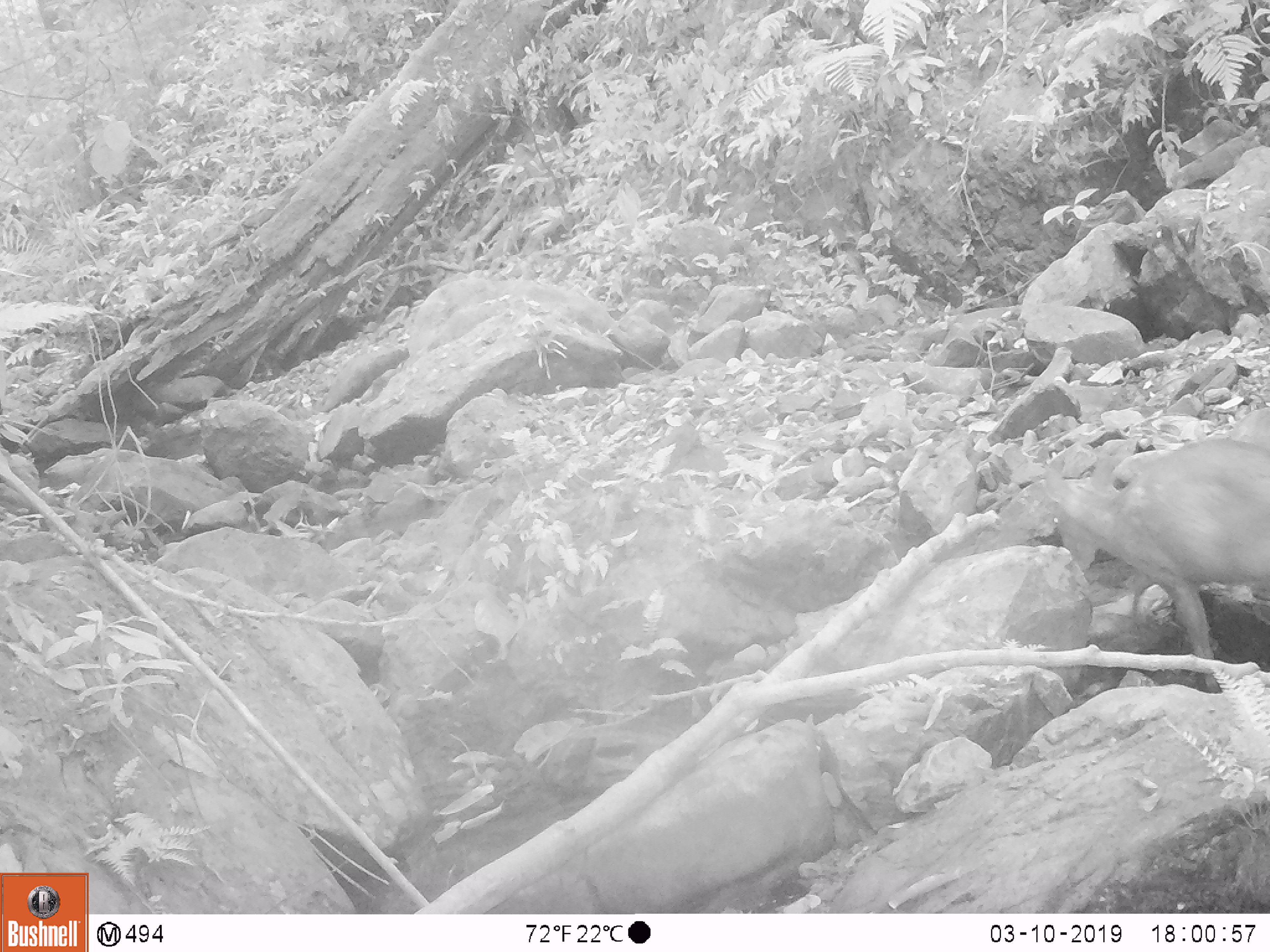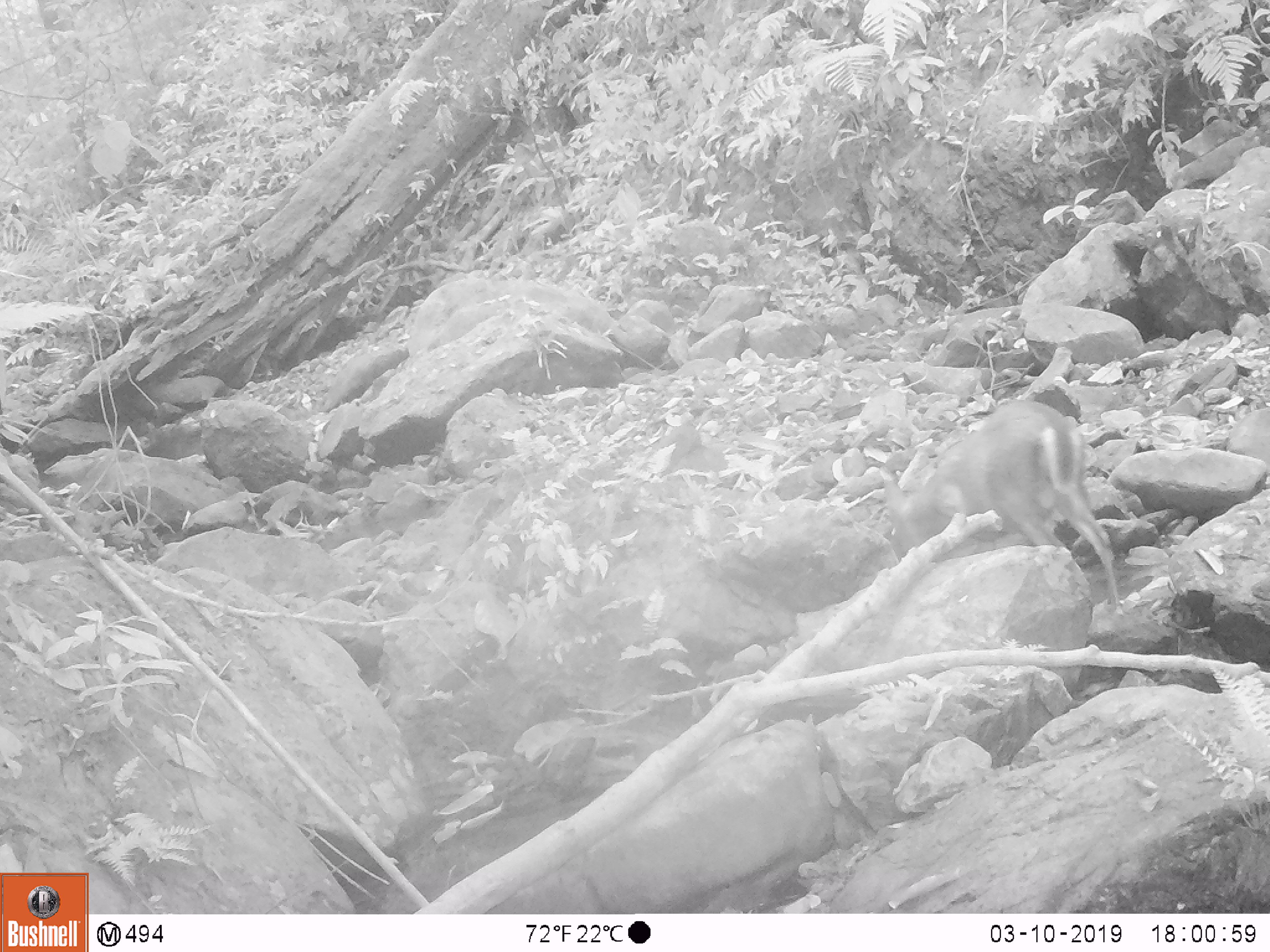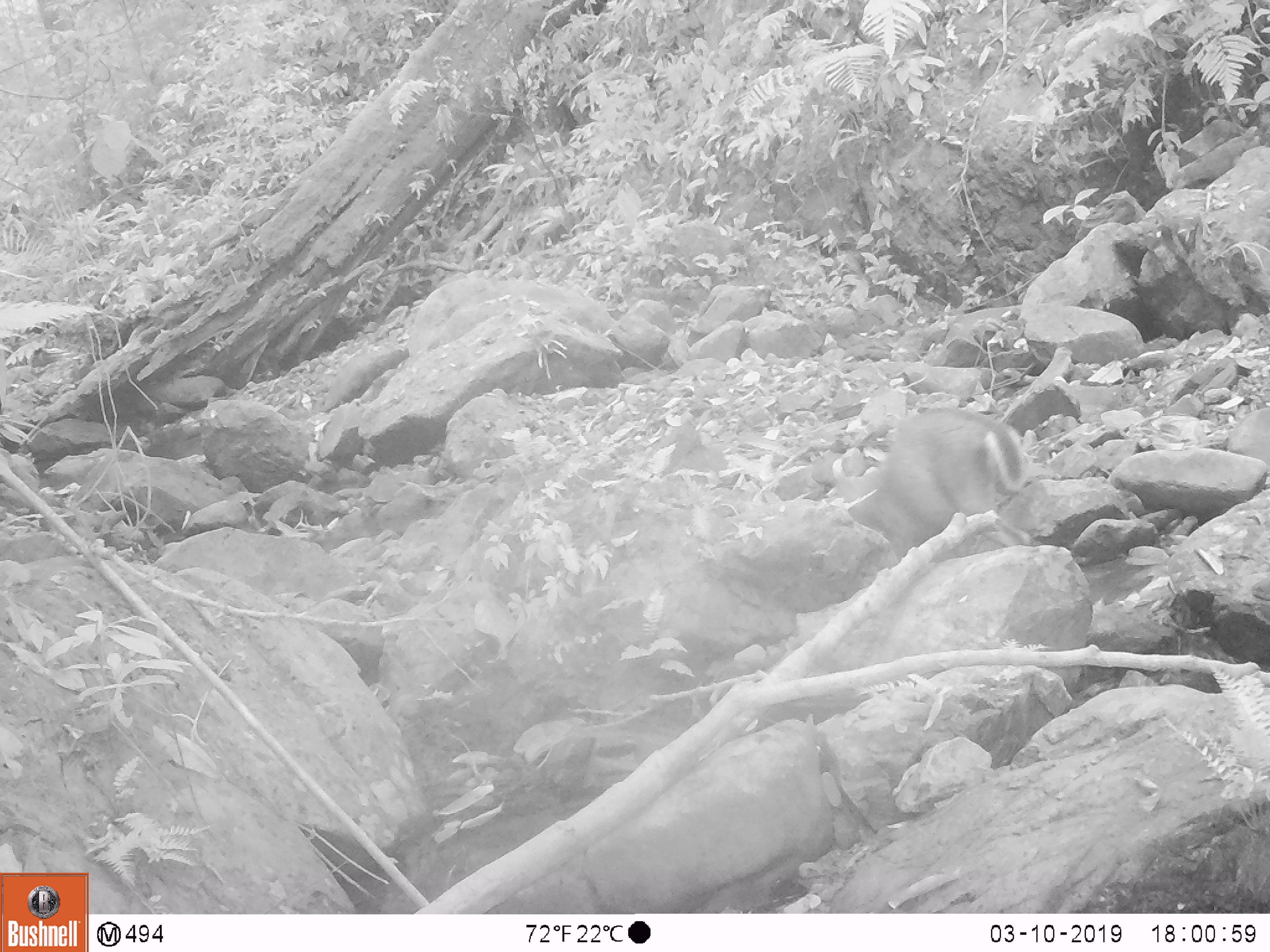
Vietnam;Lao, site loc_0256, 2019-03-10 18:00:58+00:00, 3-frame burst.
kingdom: Animalia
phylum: Chordata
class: Mammalia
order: Artiodactyla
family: Cervidae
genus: Muntiacus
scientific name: Muntiacus rooseveltorum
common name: roosevelt's muntjac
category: roosevelts muntjac group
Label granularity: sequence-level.